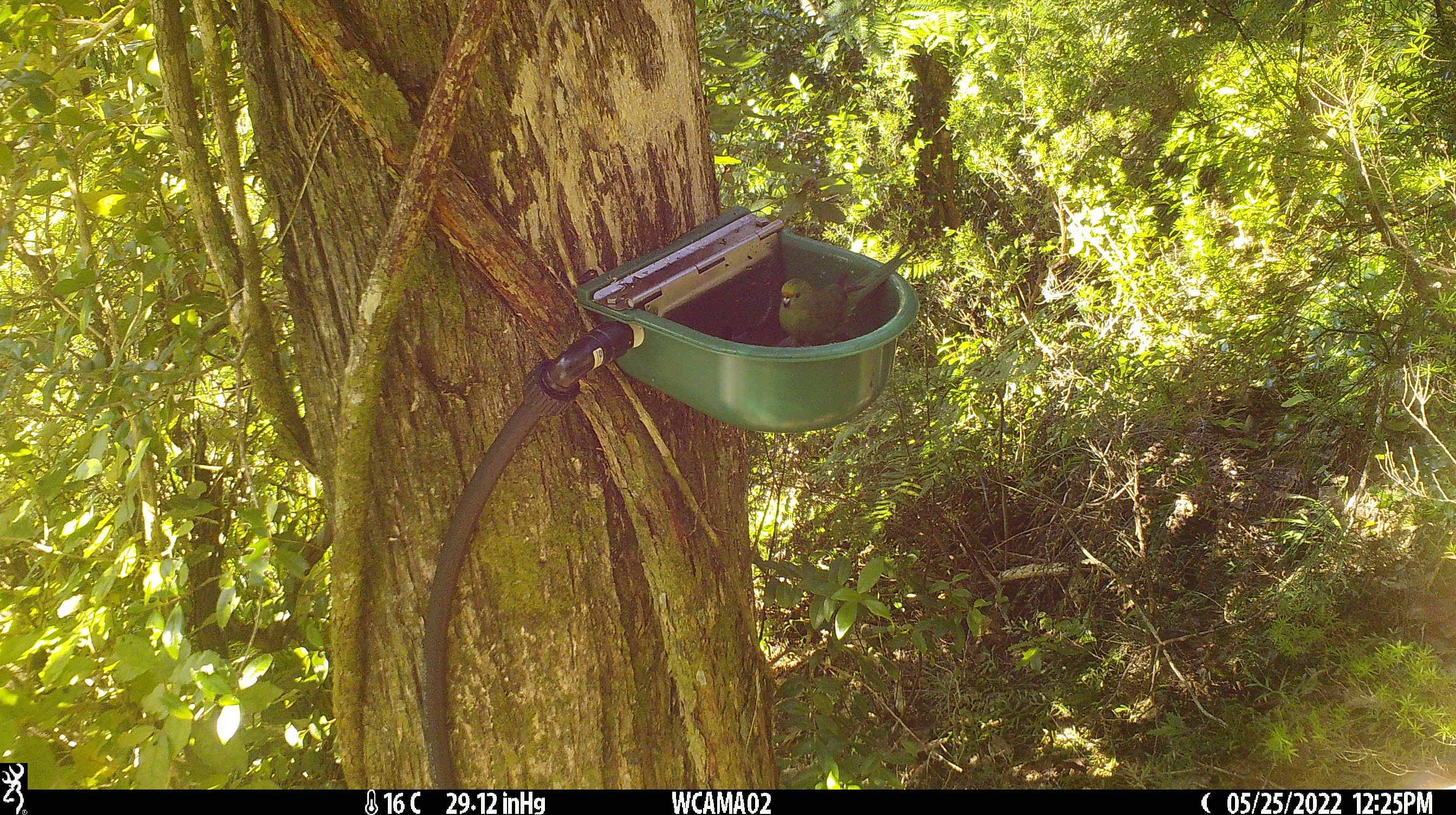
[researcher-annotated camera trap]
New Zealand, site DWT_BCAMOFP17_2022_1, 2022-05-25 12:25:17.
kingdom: Animalia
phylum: Chordata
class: Aves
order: Psittaciformes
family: Psittaculidae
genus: Cyanoramphus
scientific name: Cyanoramphus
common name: parakeet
Parakeet (Cyanoramphus).